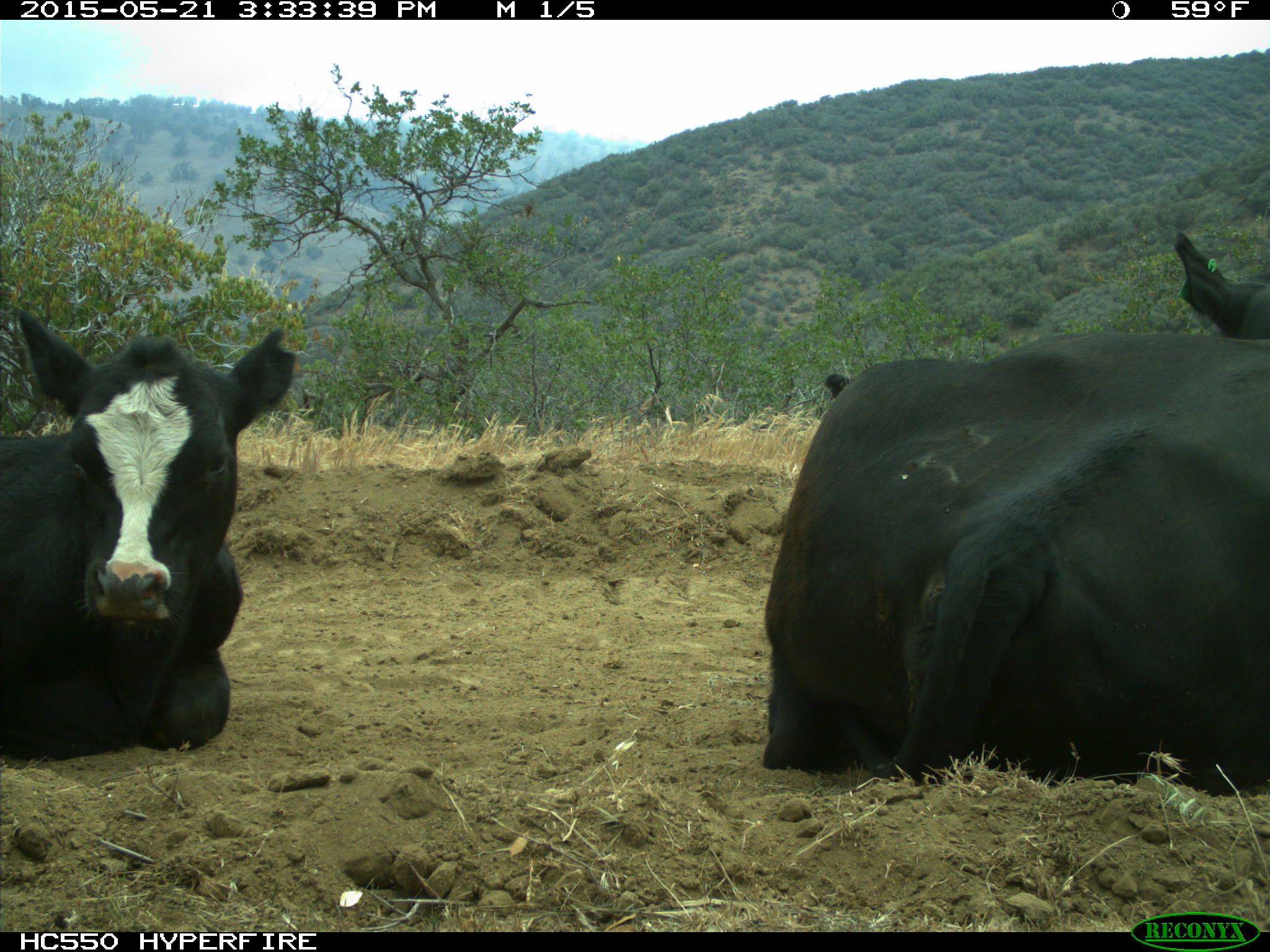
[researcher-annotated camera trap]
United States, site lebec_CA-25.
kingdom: Animalia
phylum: Chordata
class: Mammalia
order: Artiodactyla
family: Bovidae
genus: Bos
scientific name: Bos taurus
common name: domestic cow